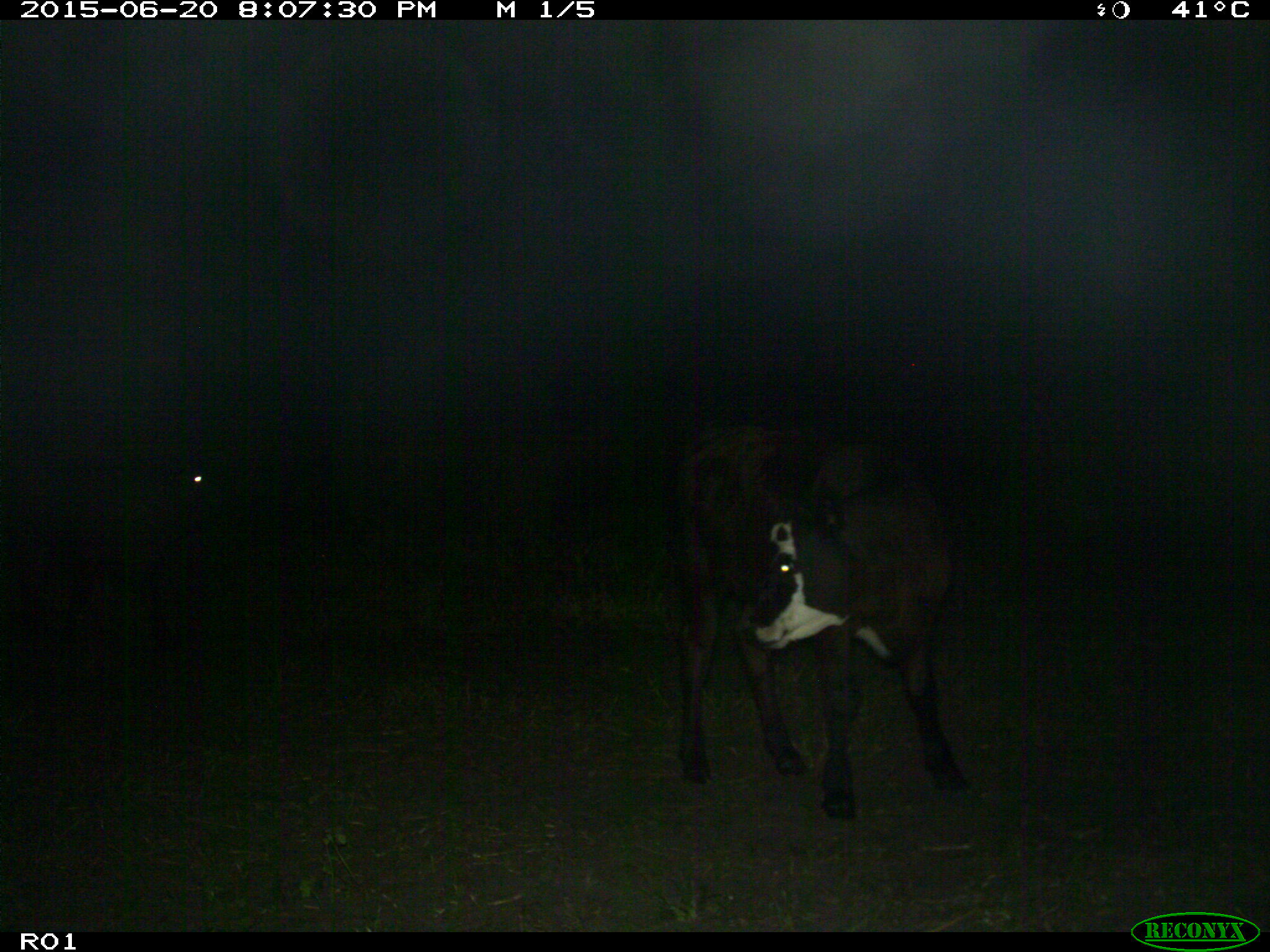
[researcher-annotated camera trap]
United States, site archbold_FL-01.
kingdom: Animalia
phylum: Chordata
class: Mammalia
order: Artiodactyla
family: Bovidae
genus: Bos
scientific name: Bos taurus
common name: domestic cow